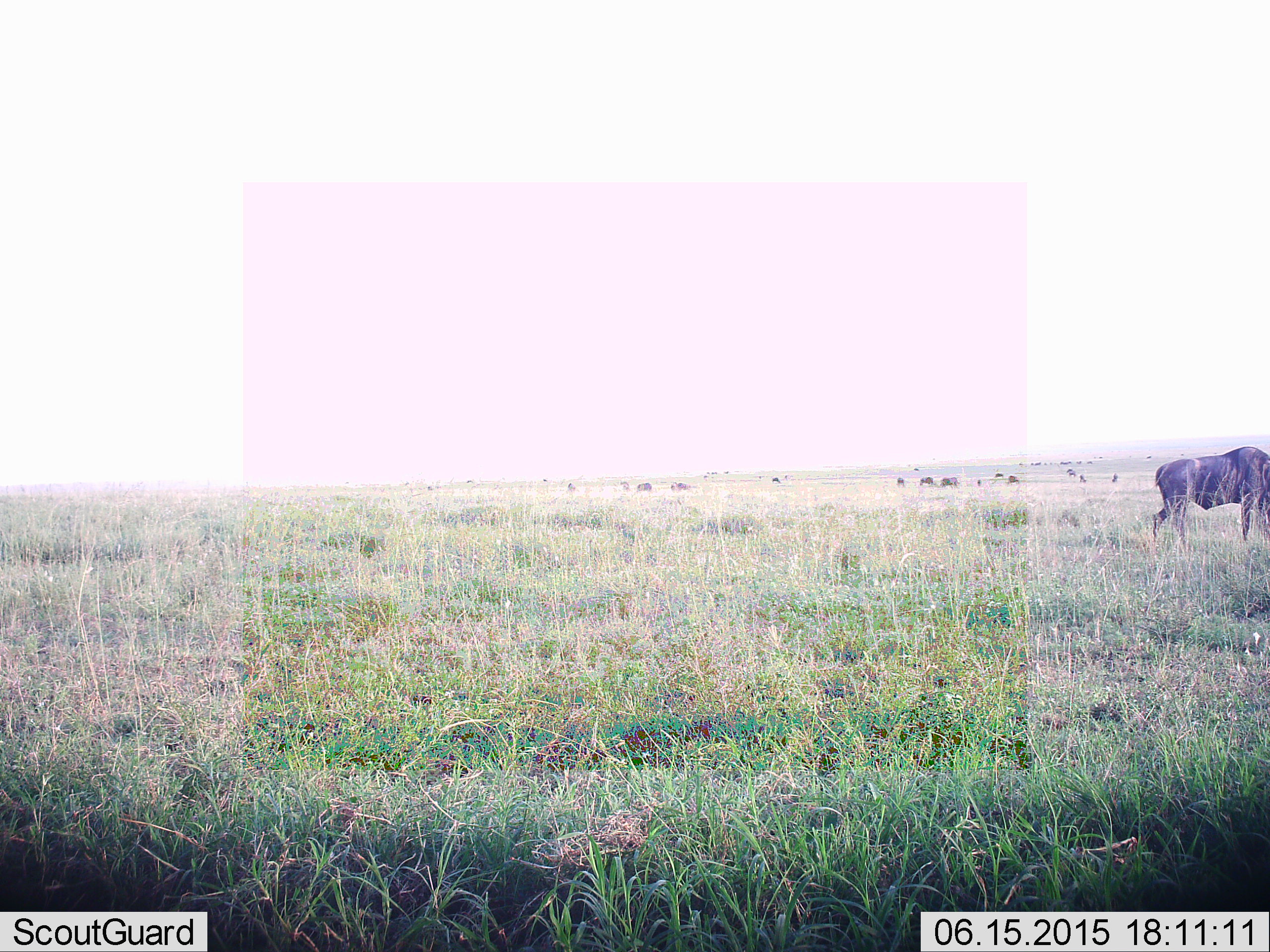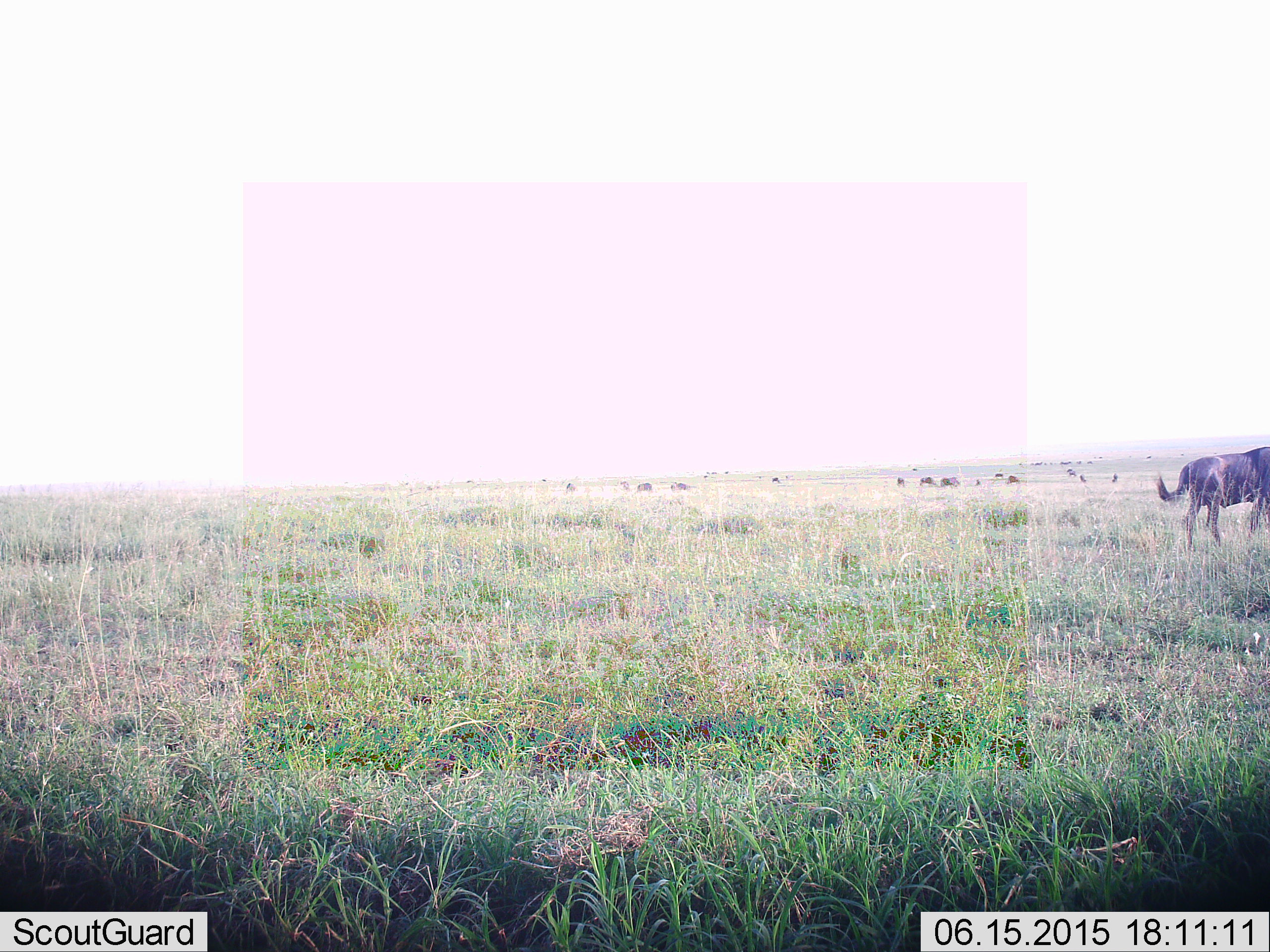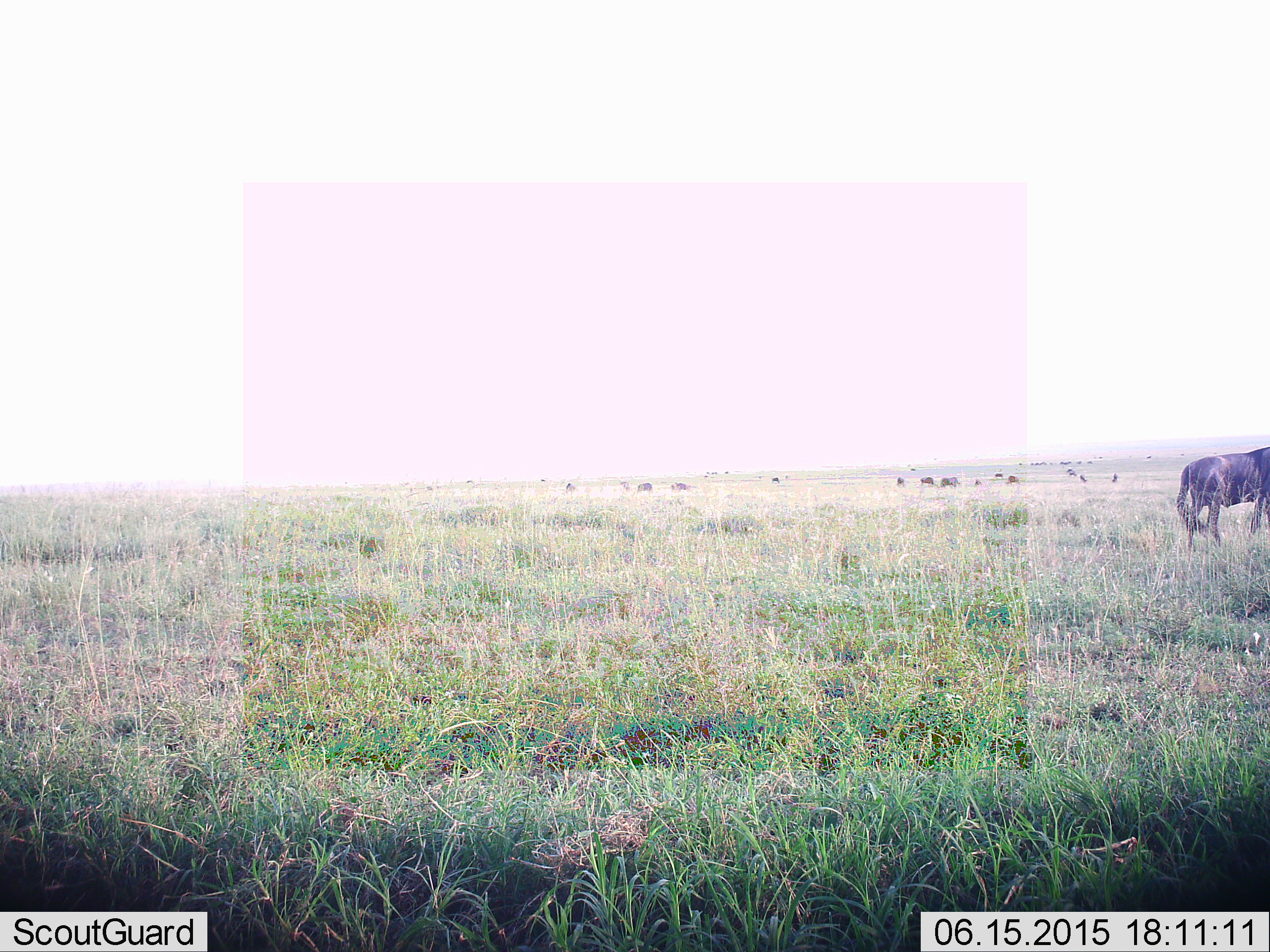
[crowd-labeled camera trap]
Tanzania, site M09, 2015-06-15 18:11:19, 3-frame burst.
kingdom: Animalia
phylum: Chordata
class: Mammalia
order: Artiodactyla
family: Bovidae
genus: Connochaetes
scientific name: Connochaetes taurinus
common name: blue wildebeest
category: wildebeest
Wildebeest (blue wildebeest) (Connochaetes taurinus), count 1. Behavior (volunteer vote fractions): standing 40%, resting 0%, moving 60%, interacting 0%. Young present (vote fraction): 0%. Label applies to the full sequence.